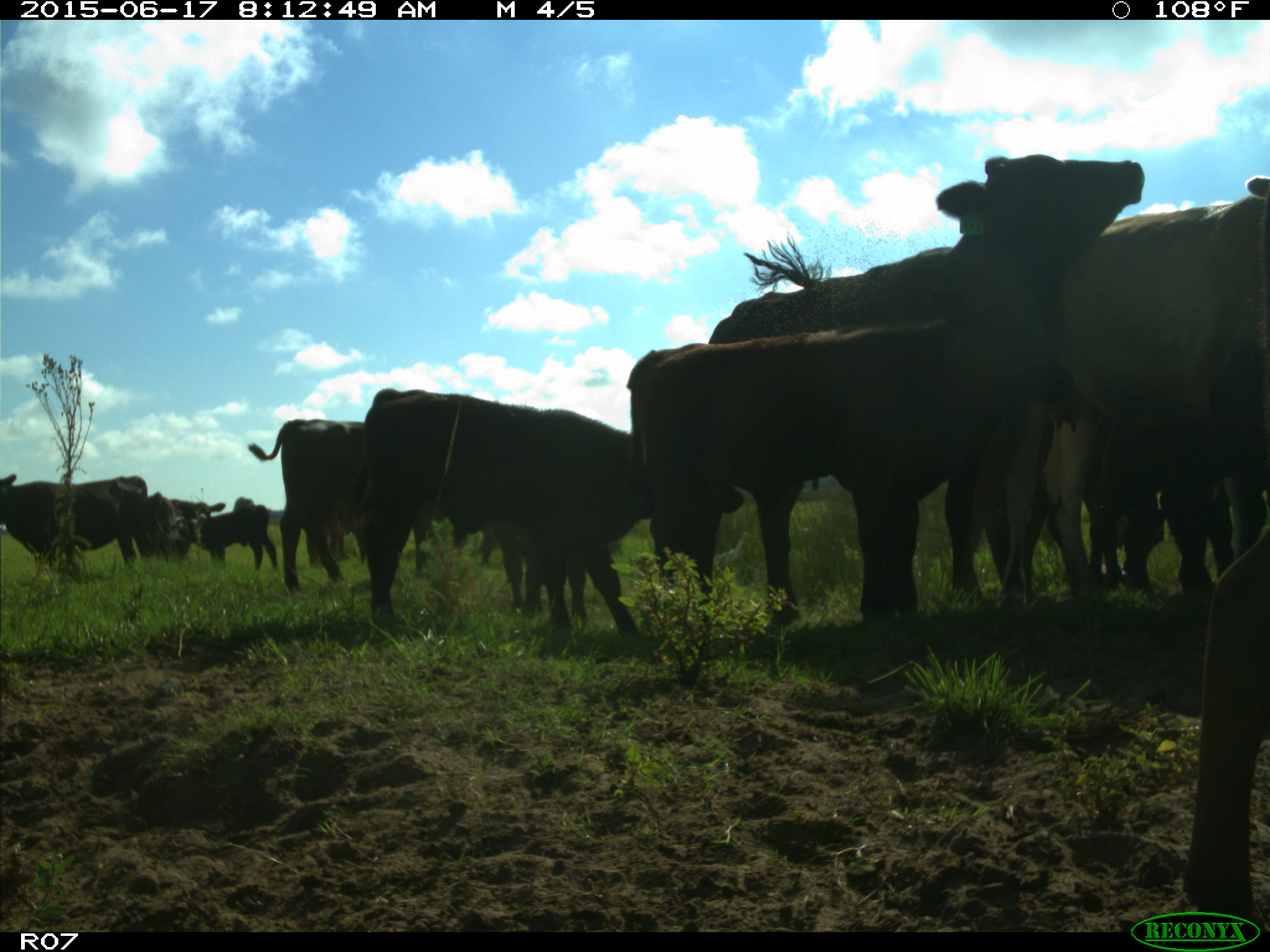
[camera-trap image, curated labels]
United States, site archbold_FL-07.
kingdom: Animalia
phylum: Chordata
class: Mammalia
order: Artiodactyla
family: Bovidae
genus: Bos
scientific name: Bos taurus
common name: domestic cow